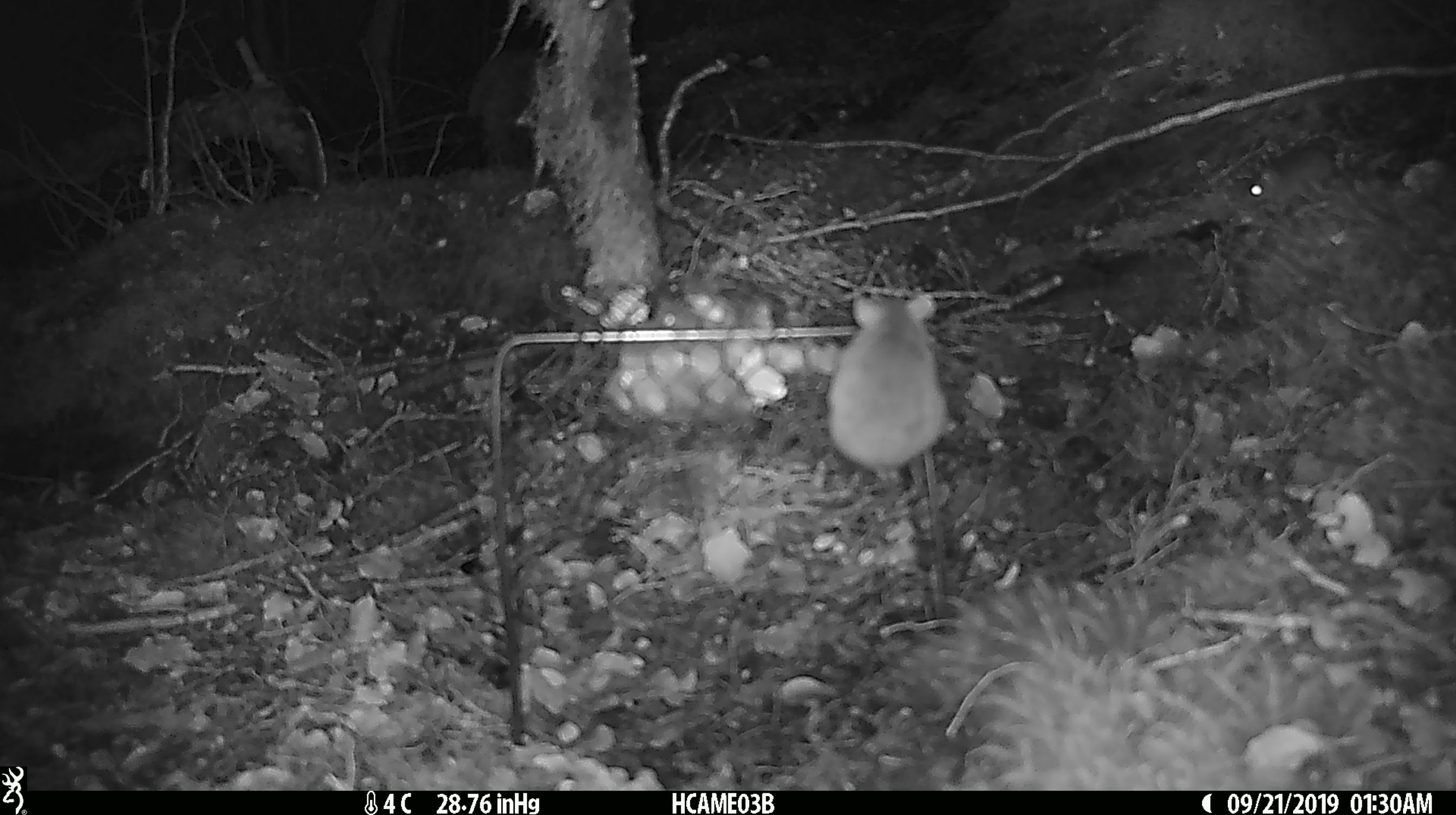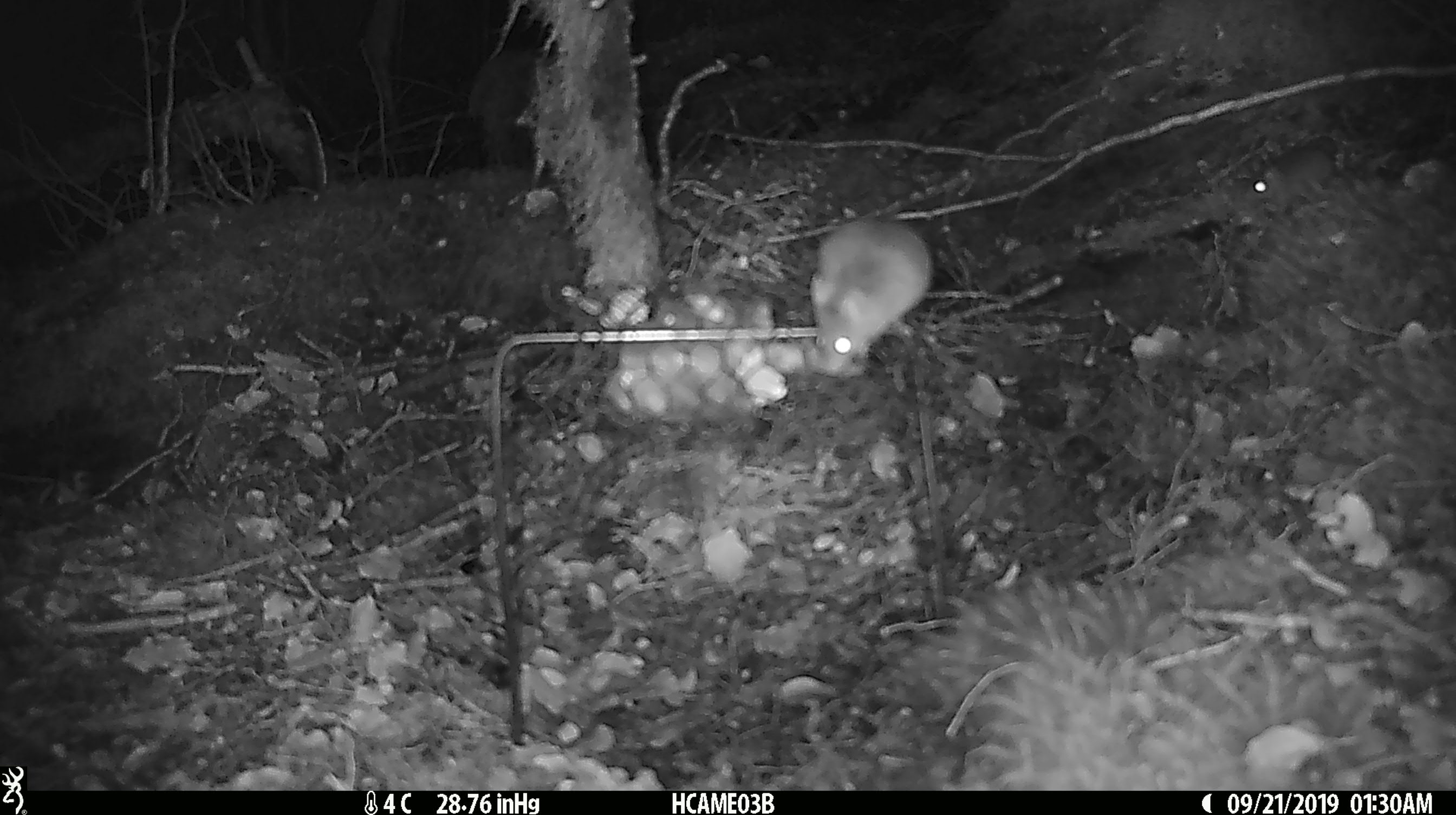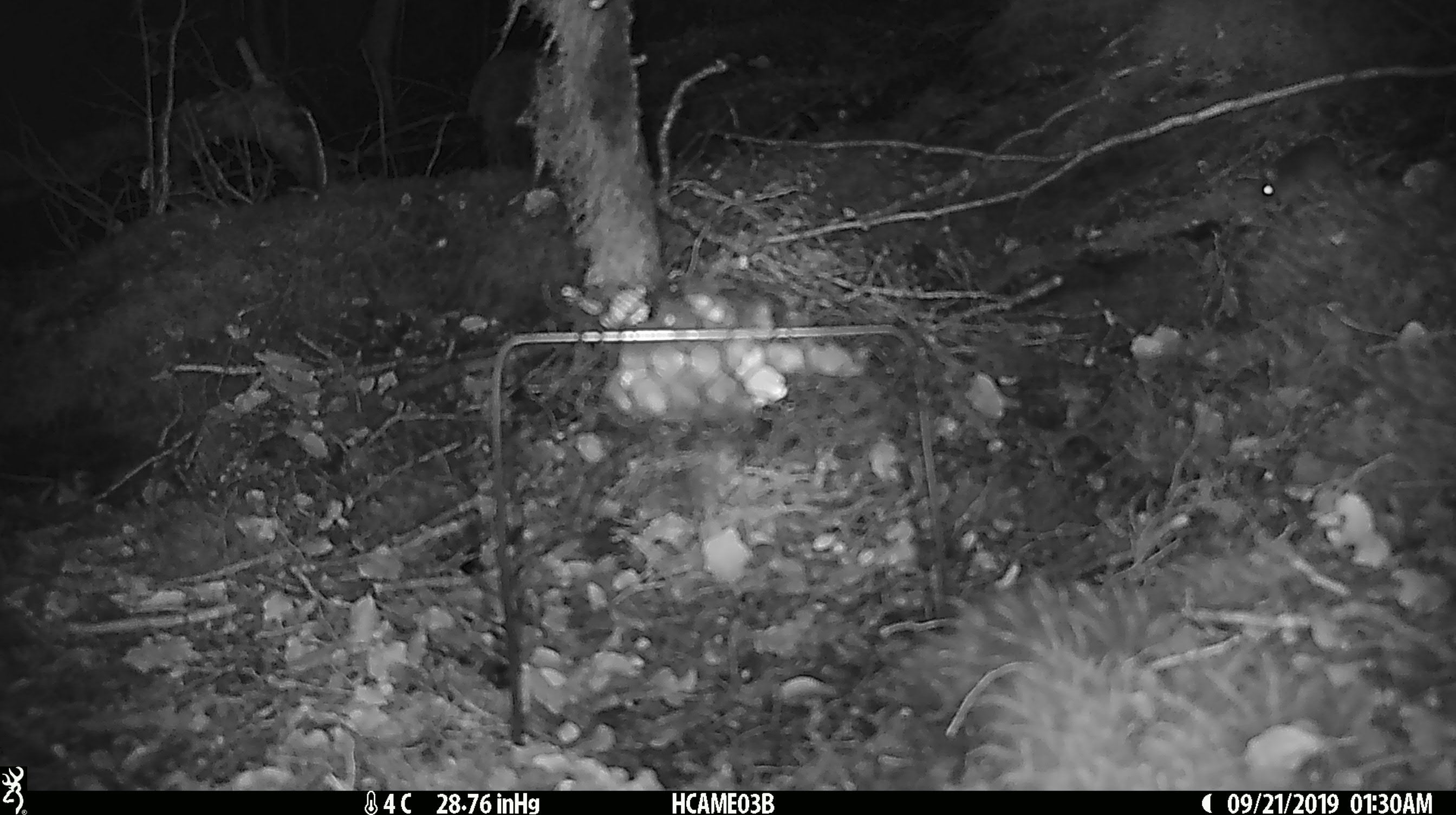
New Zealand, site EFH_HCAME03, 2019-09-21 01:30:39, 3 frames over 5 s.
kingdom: Animalia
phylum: Chordata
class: Mammalia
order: Rodentia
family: Muridae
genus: Mus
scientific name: Mus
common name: mouse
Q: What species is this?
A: Mouse (Mus).